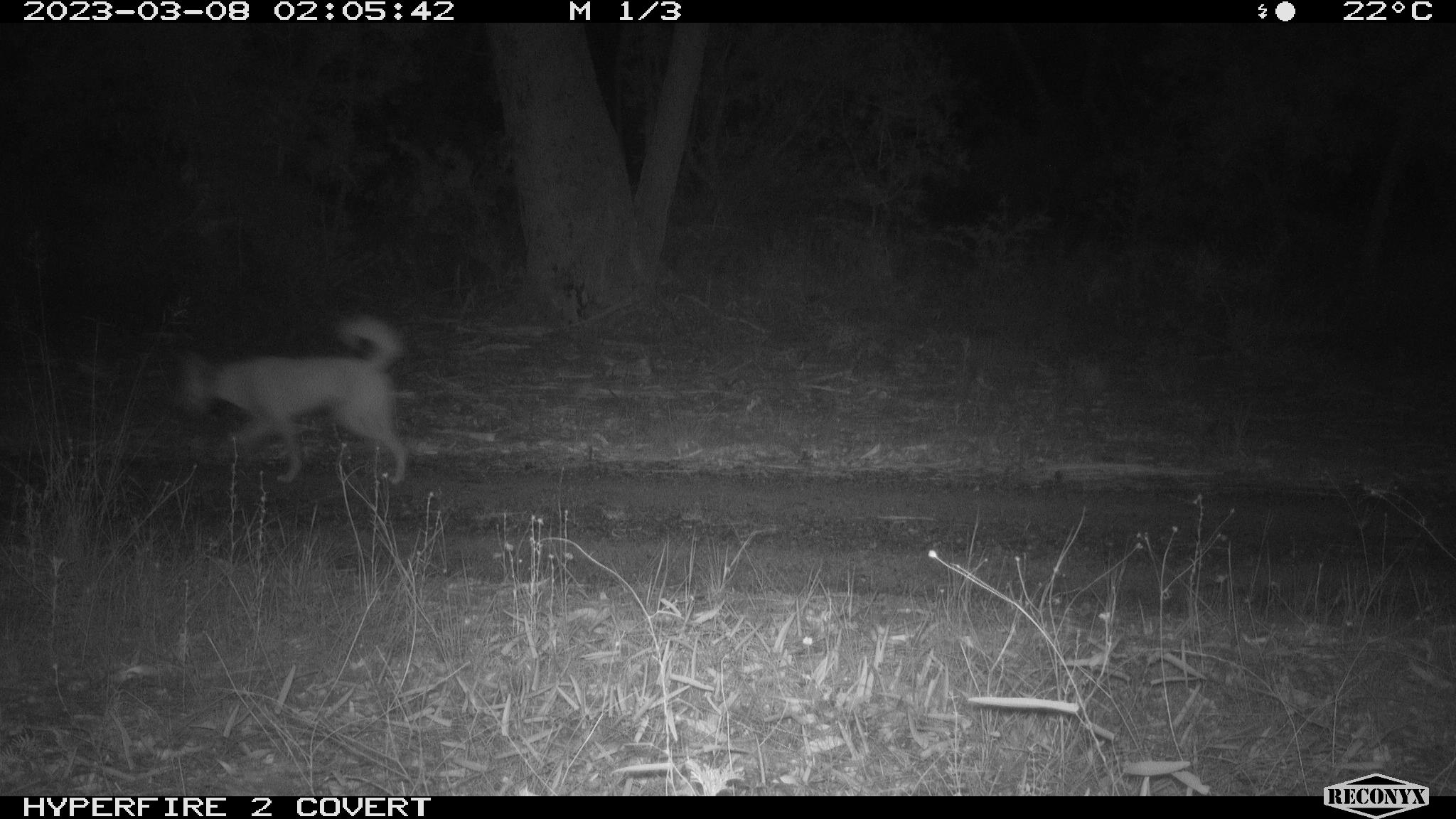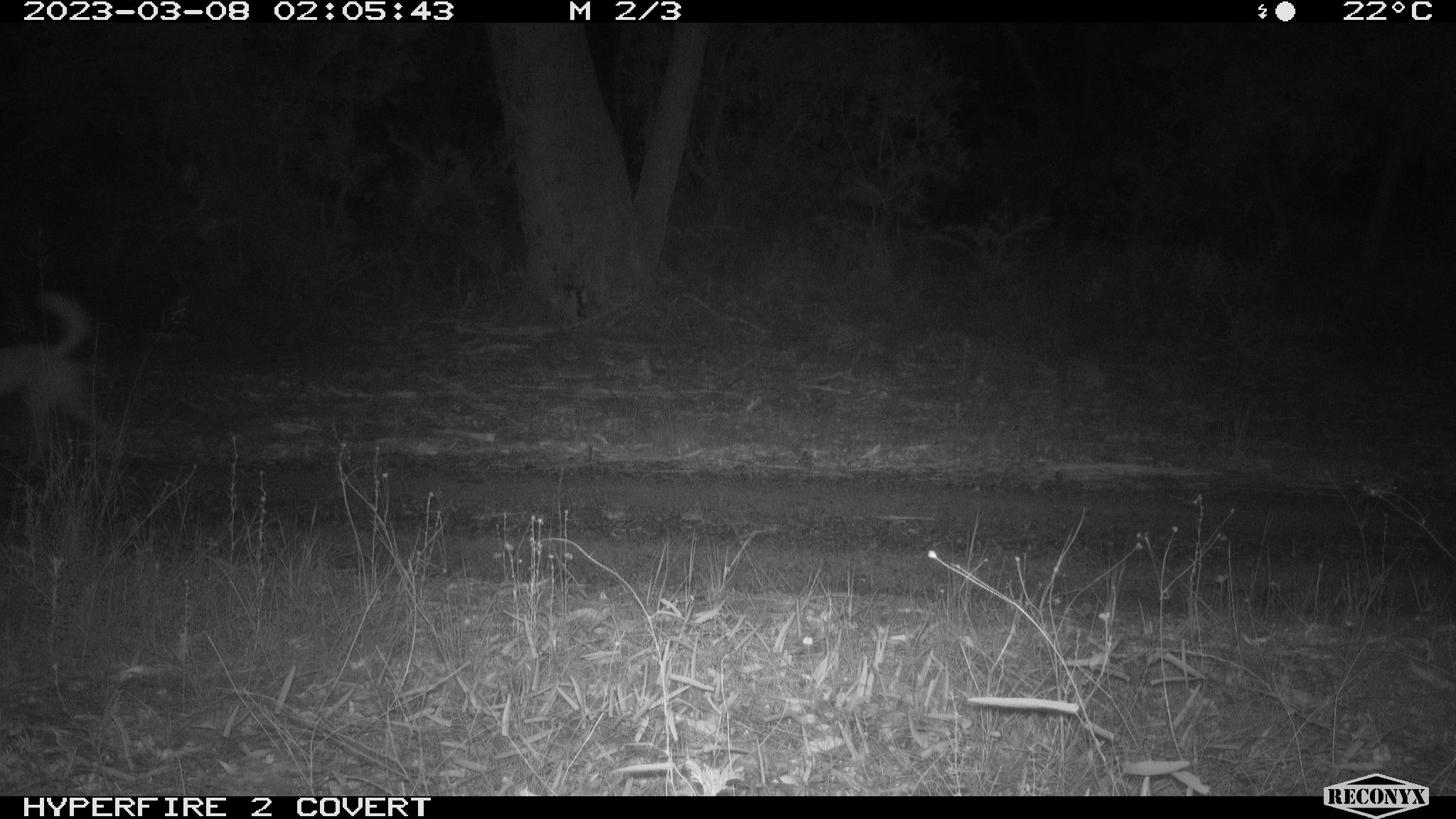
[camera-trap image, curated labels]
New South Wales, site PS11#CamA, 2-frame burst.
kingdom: Animalia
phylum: Chordata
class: Mammalia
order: Carnivora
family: Canidae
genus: Canis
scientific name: Canis familiaris dingo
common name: dingo